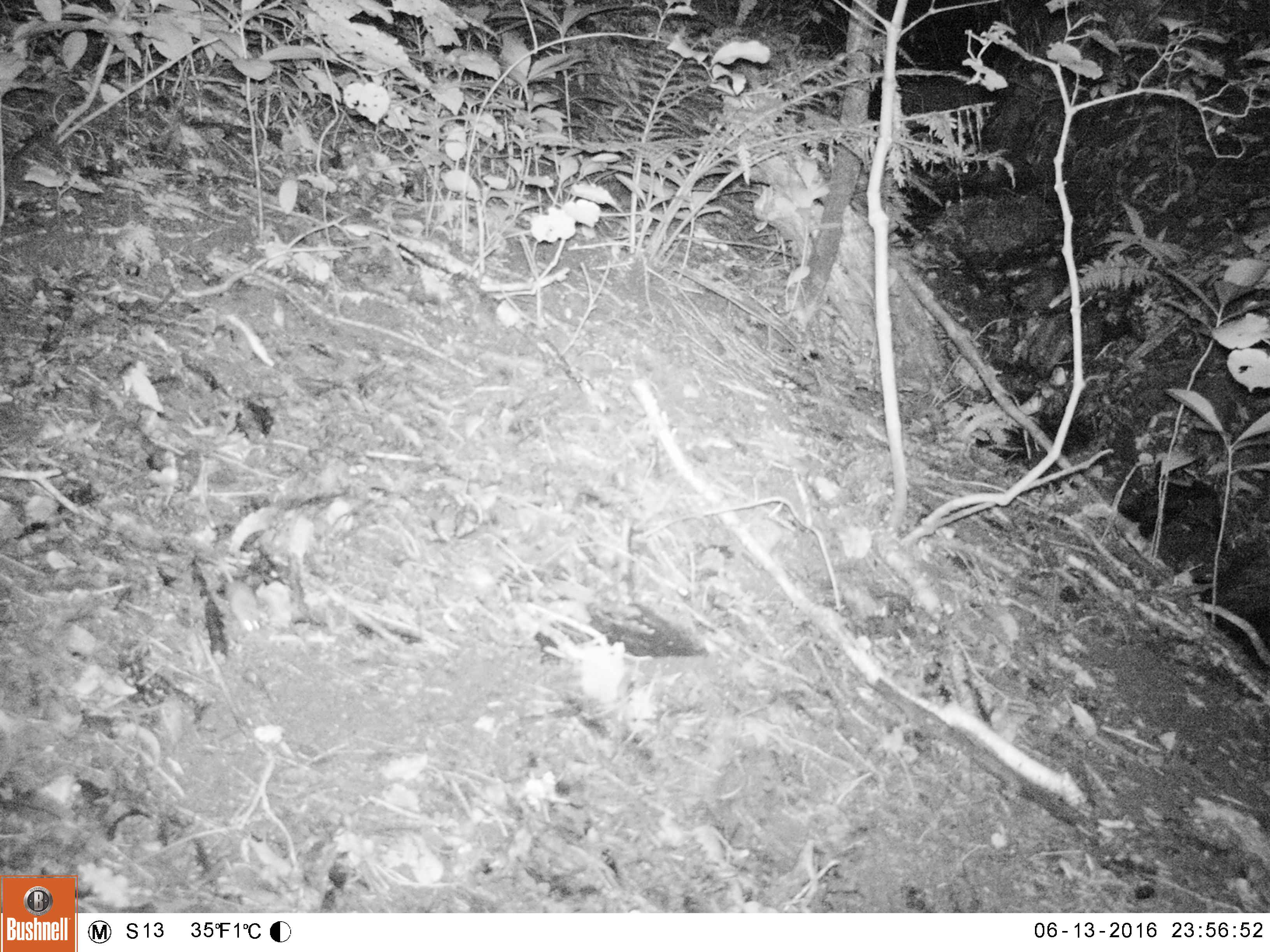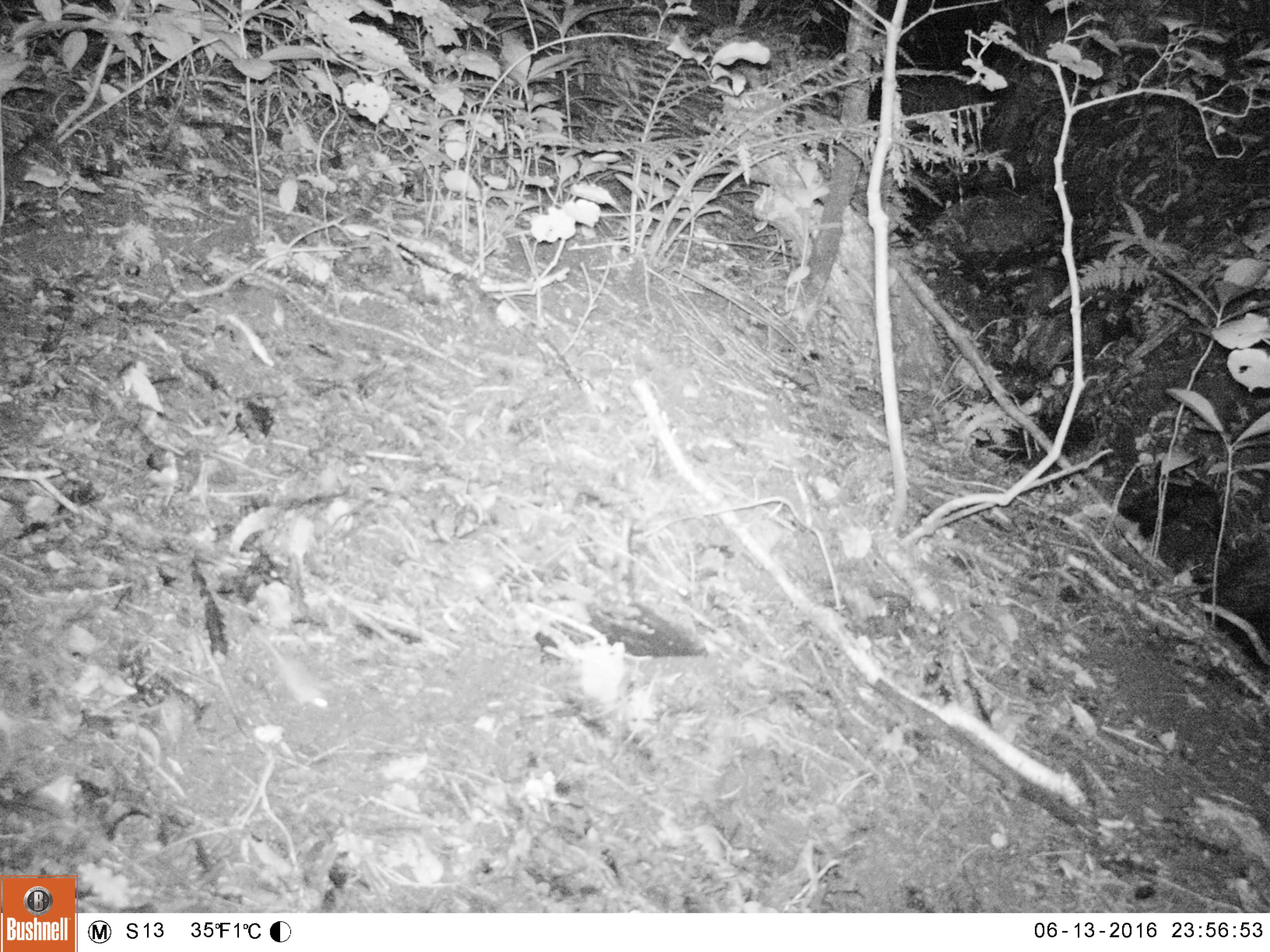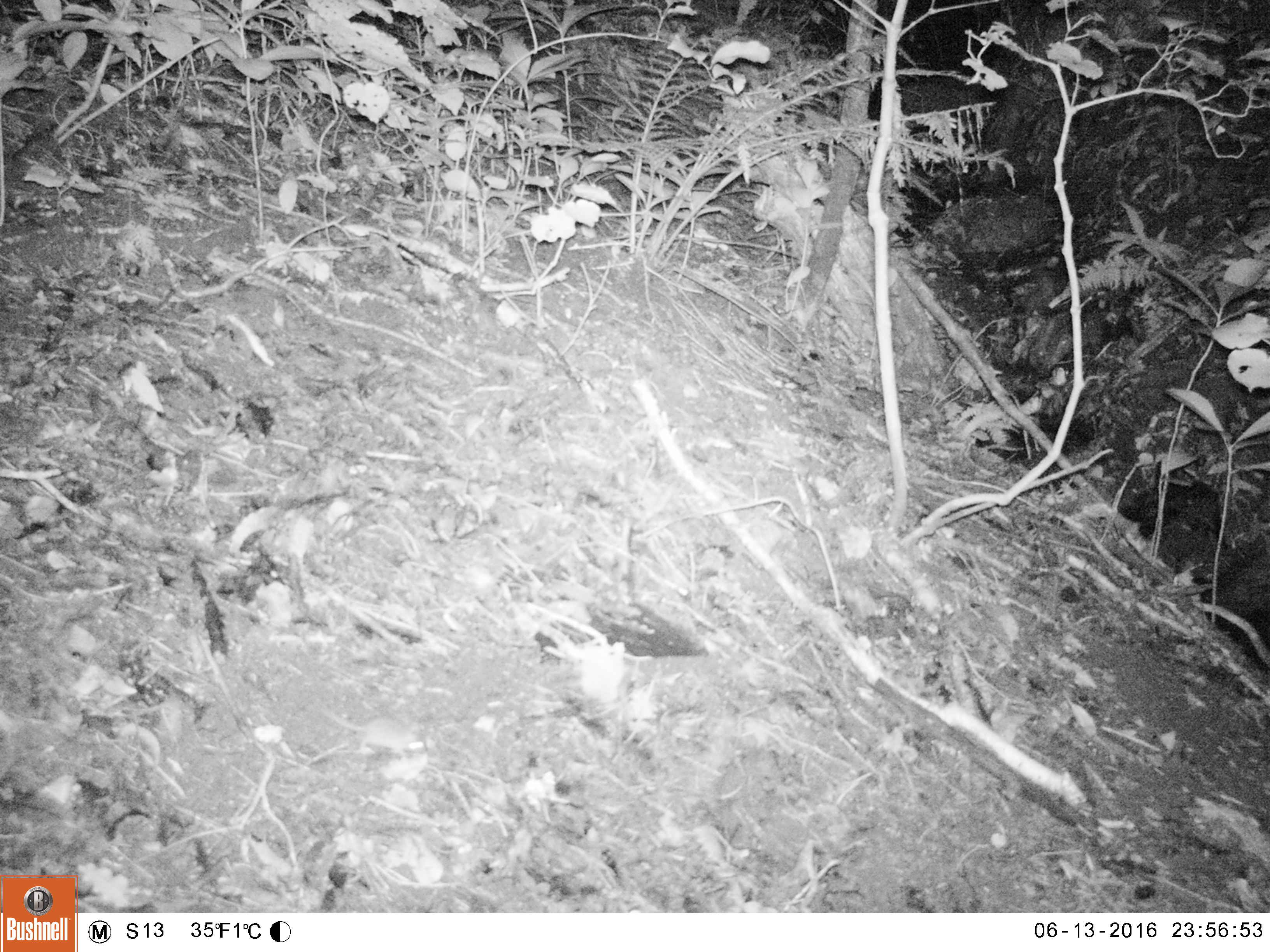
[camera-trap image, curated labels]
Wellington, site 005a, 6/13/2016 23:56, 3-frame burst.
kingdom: Animalia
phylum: Chordata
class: Mammalia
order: Rodentia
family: Muridae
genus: Mus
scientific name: Mus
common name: mouse